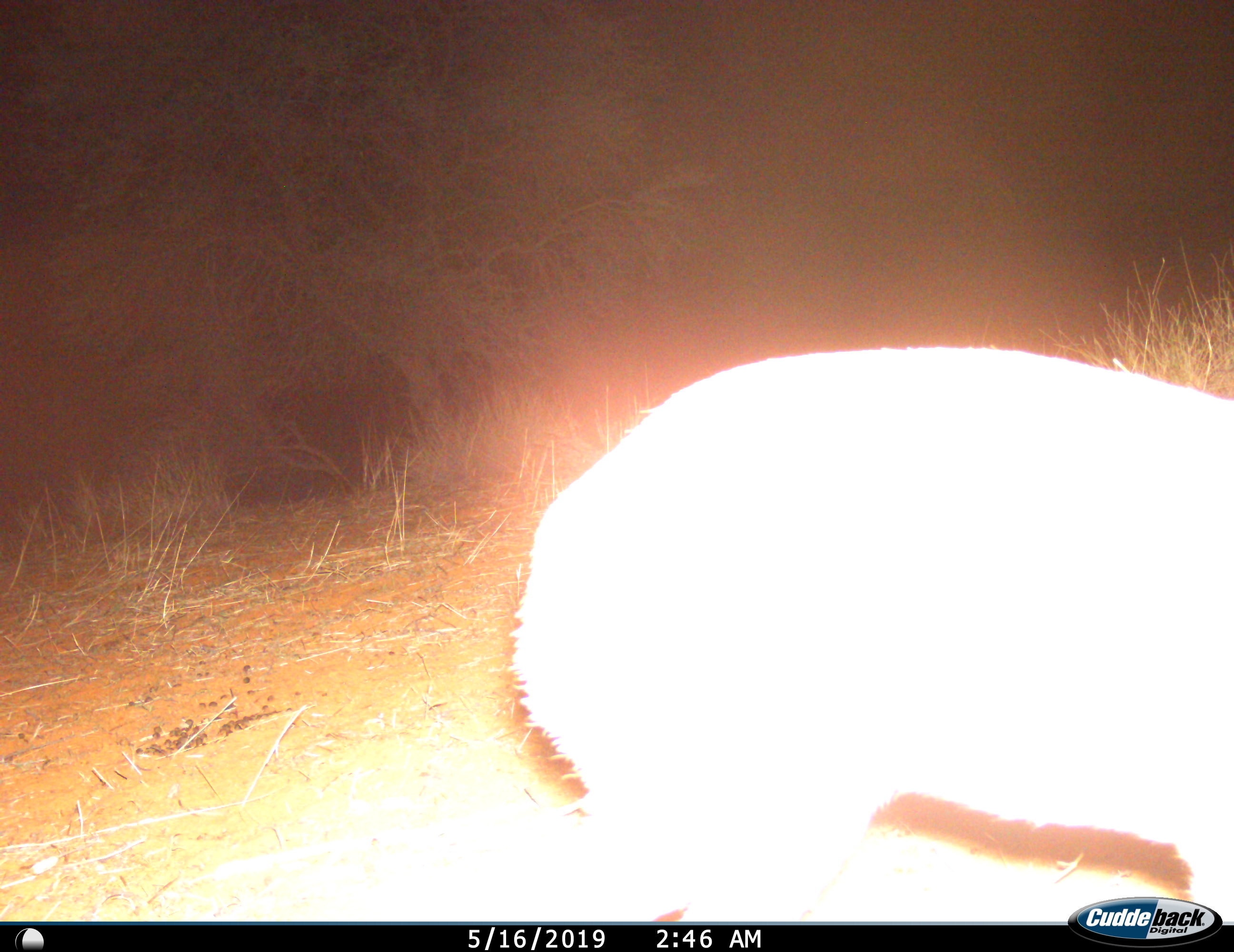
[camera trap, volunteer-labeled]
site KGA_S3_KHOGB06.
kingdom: Animalia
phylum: Chordata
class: Mammalia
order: Artiodactyla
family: Bovidae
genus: Raphicerus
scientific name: Raphicerus campestris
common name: steenbok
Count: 1.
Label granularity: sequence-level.